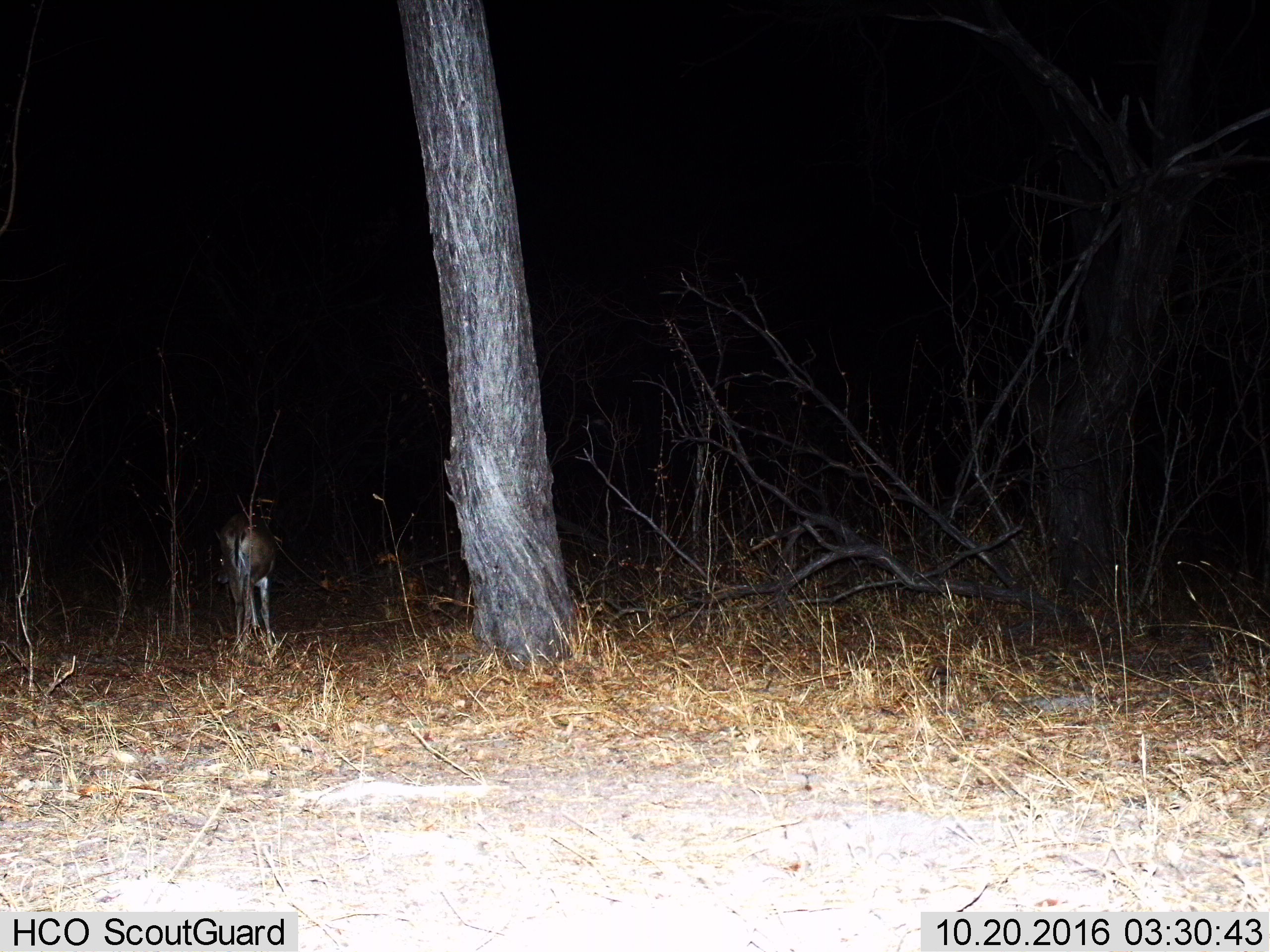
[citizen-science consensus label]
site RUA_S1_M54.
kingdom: Animalia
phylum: Chordata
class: Mammalia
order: Artiodactyla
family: Bovidae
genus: Aepyceros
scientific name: Aepyceros melampus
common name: impala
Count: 1.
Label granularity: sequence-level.